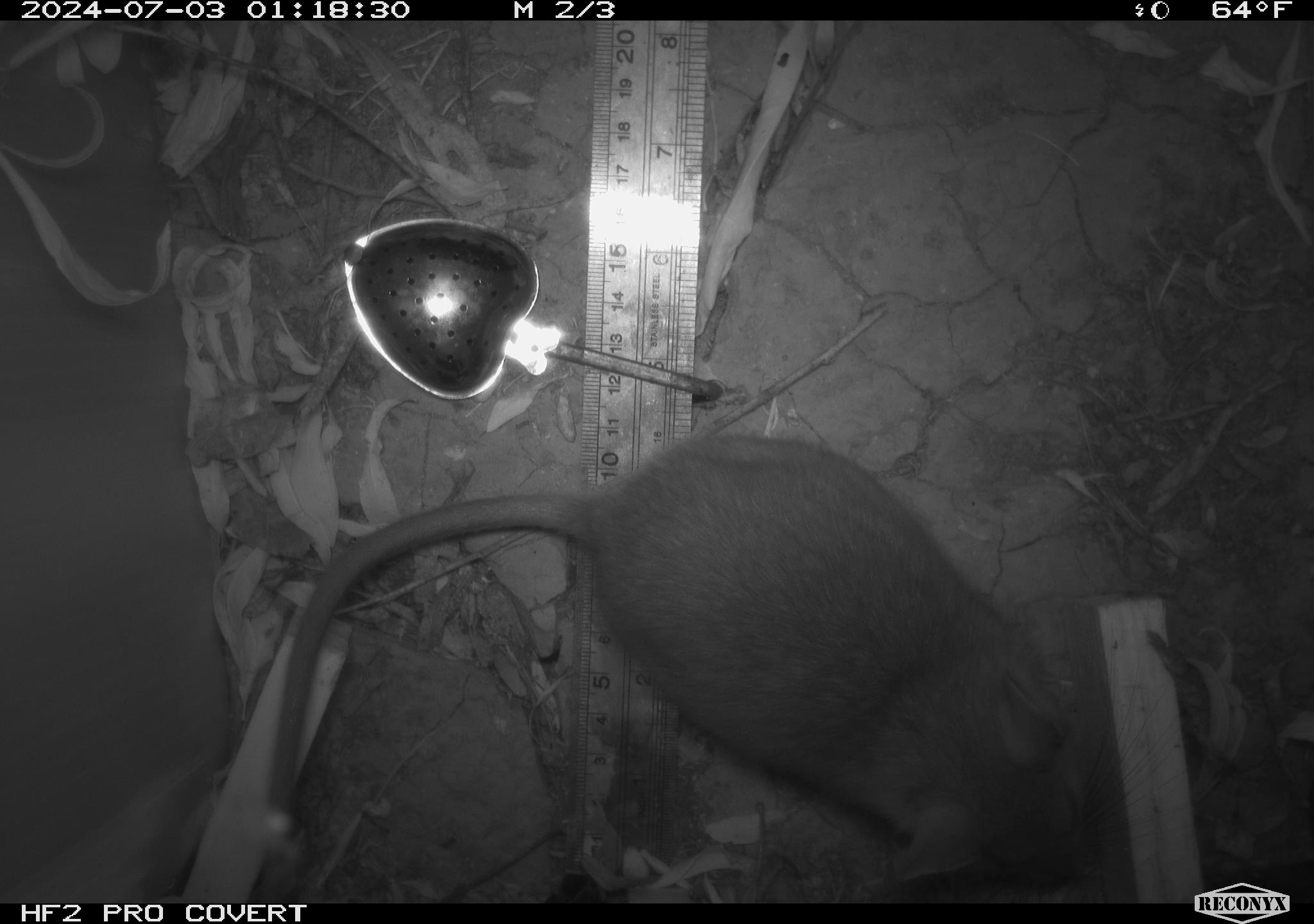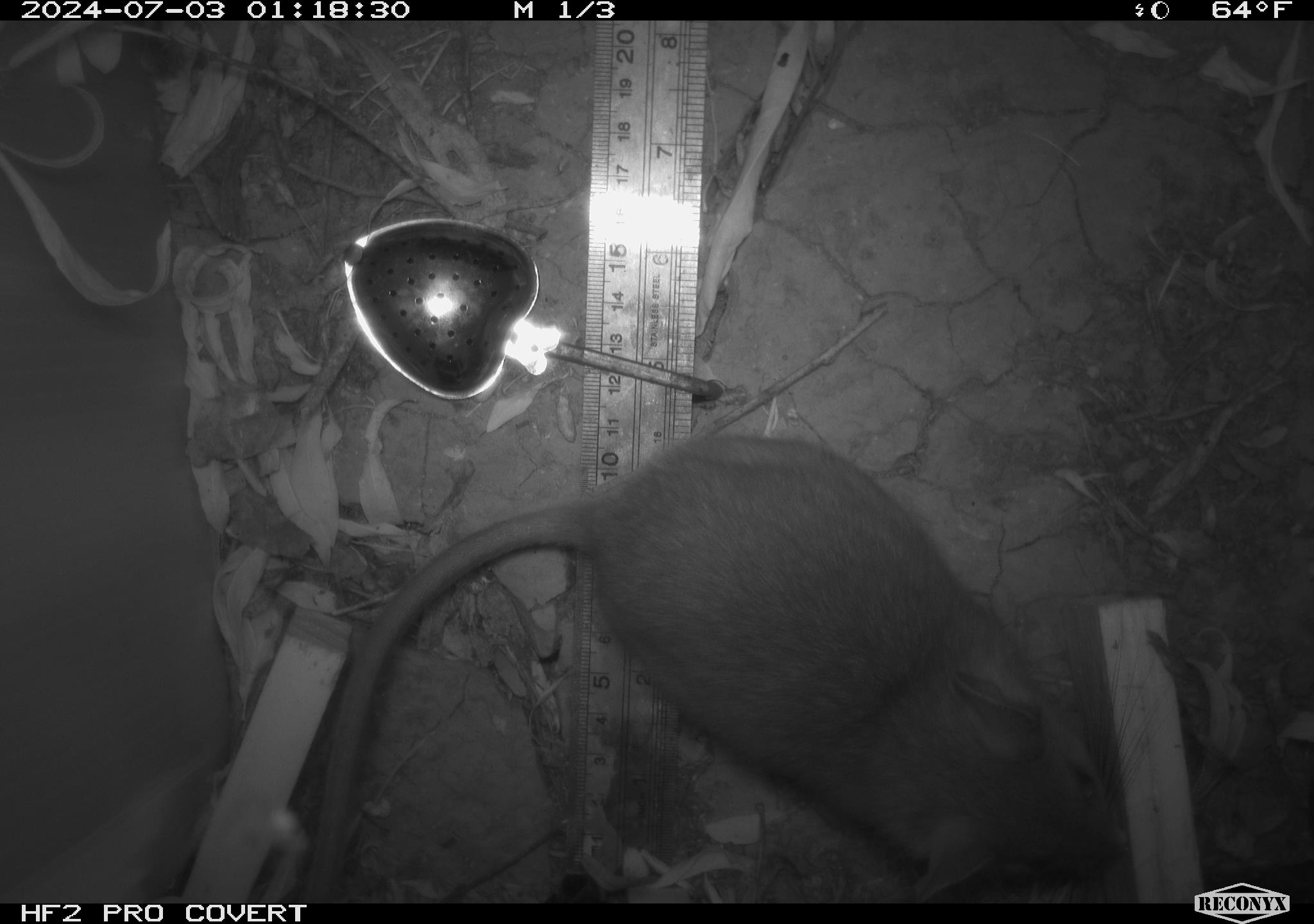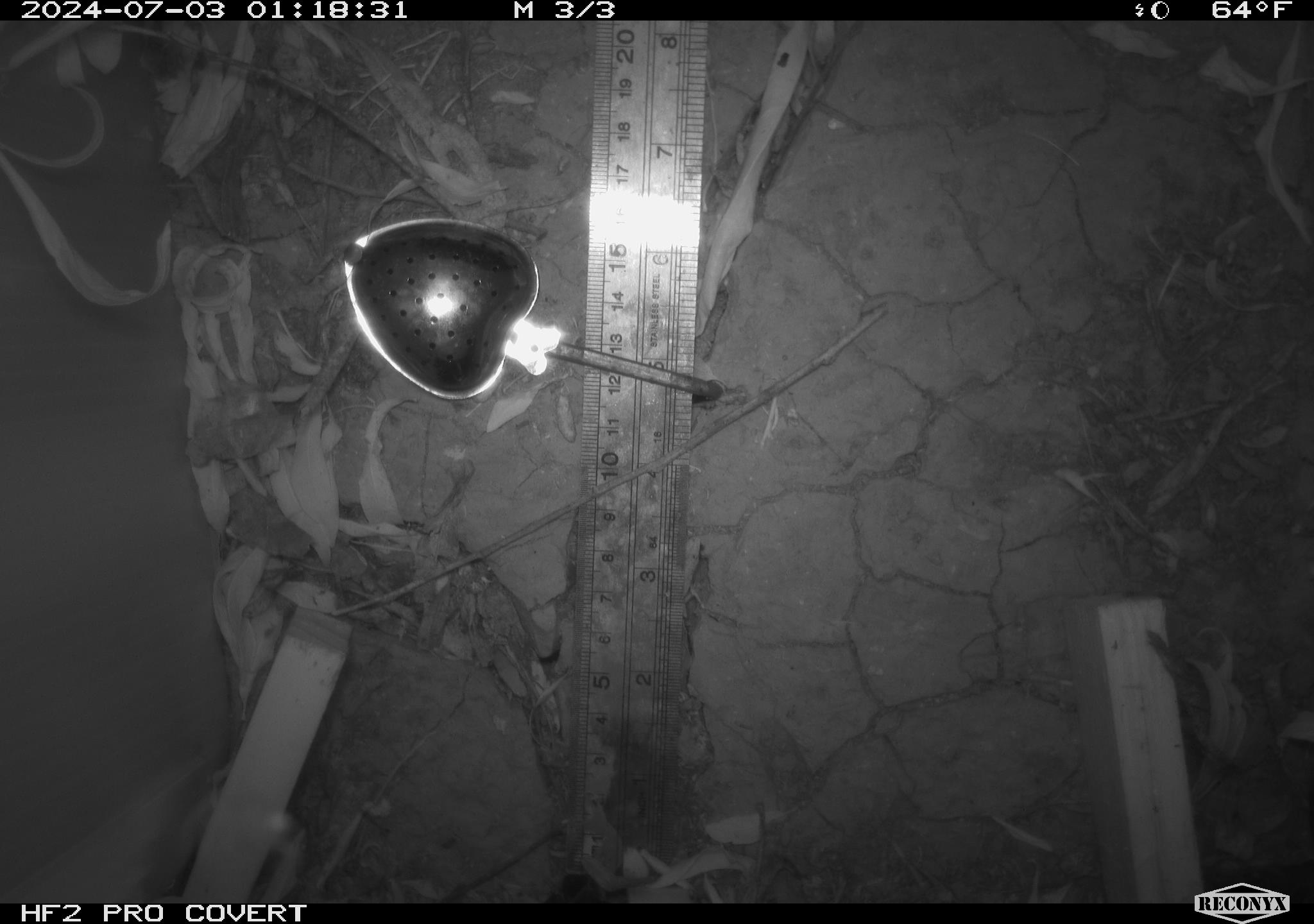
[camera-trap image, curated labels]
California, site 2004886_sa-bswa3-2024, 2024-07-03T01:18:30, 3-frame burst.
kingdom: Animalia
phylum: Chordata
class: Mammalia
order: Rodentia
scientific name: Rodentia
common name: woodrat or rat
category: woodrat or rat species